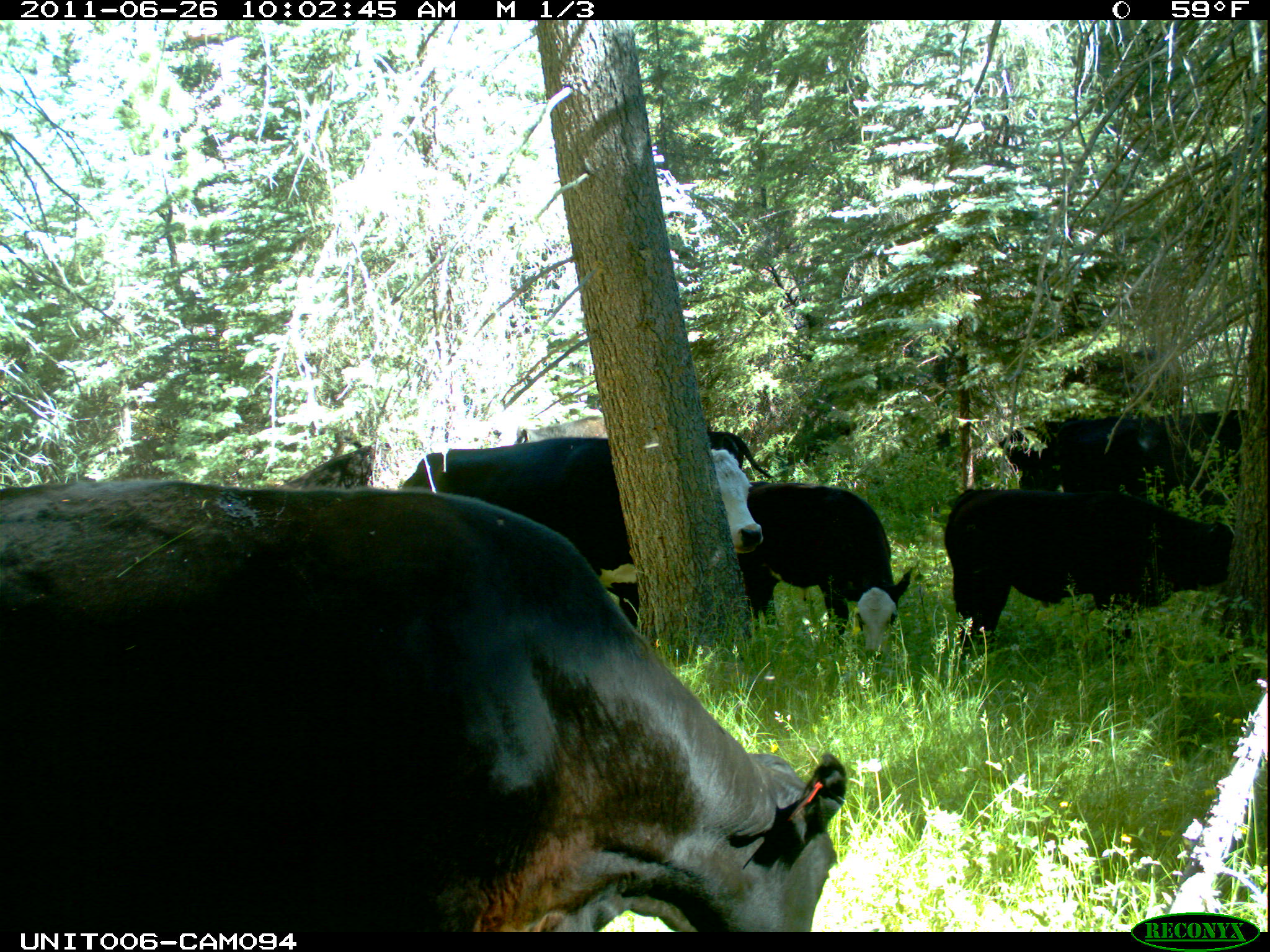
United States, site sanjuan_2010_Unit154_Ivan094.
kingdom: Animalia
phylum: Chordata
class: Mammalia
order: Artiodactyla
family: Bovidae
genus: Bos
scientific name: Bos taurus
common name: domestic cow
Bos taurus (domestic cow).